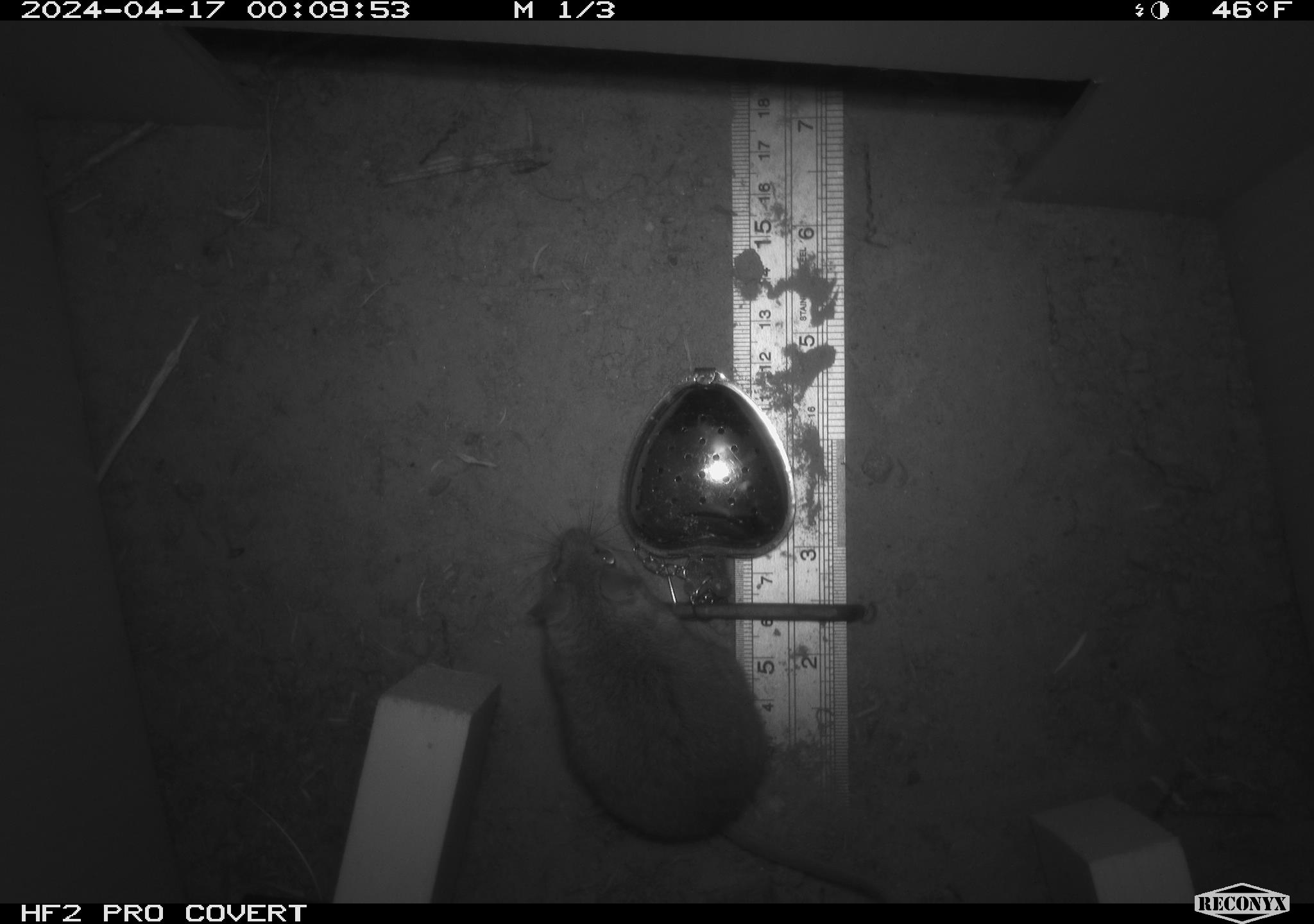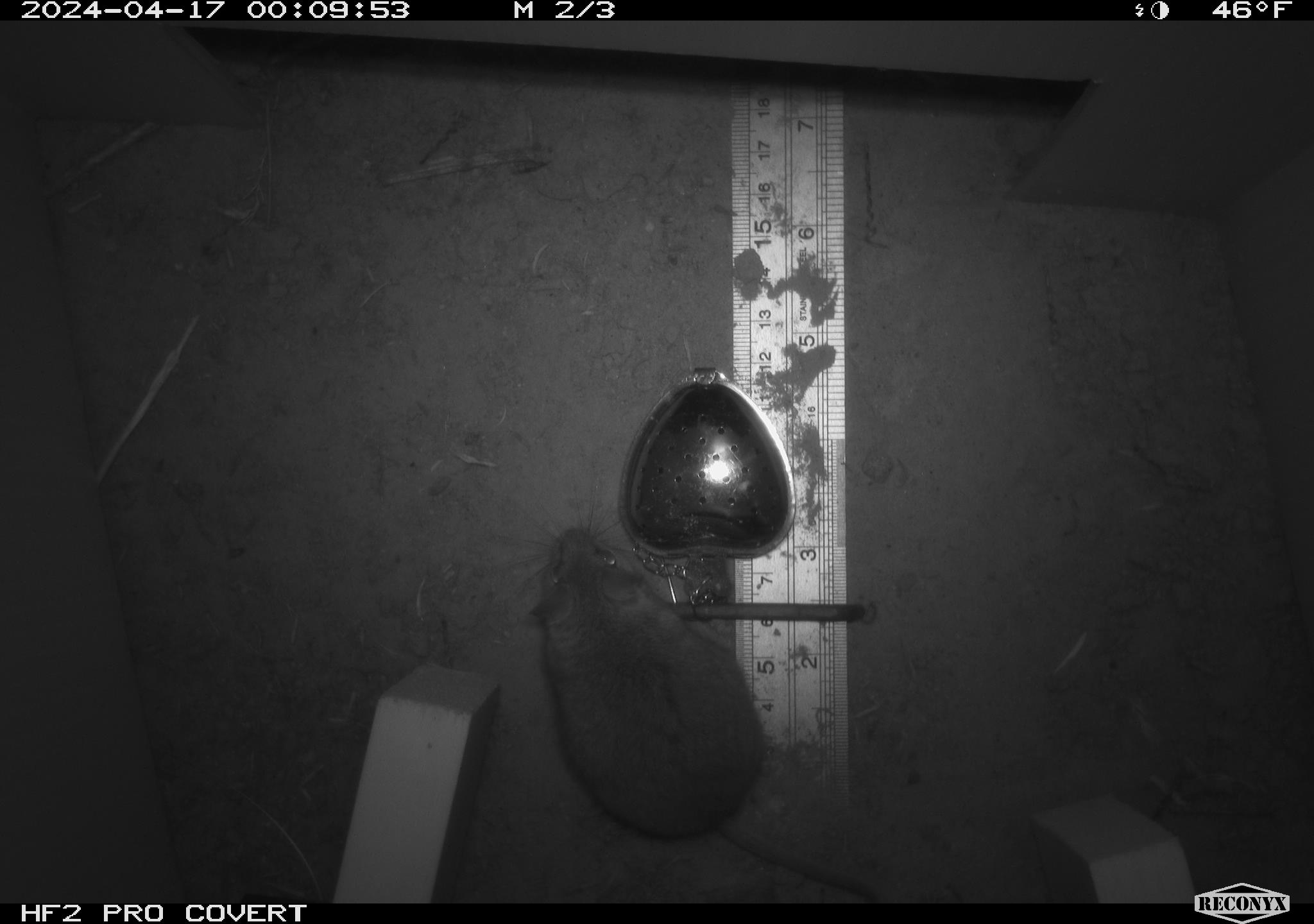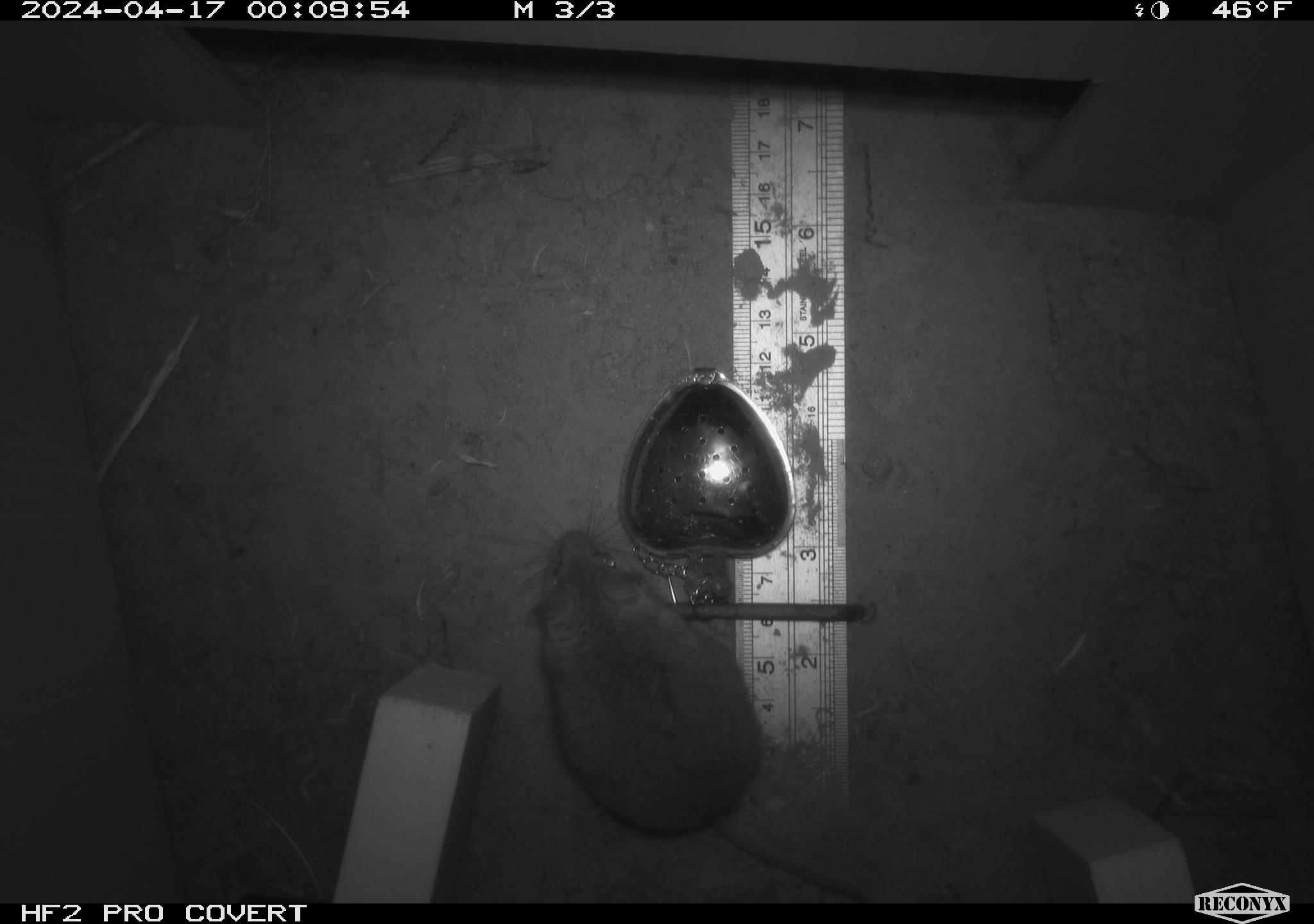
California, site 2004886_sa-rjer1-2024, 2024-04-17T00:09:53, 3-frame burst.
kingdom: Animalia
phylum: Chordata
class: Mammalia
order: Rodentia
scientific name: Rodentia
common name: mouse species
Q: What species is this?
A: Mouse species (Rodentia).